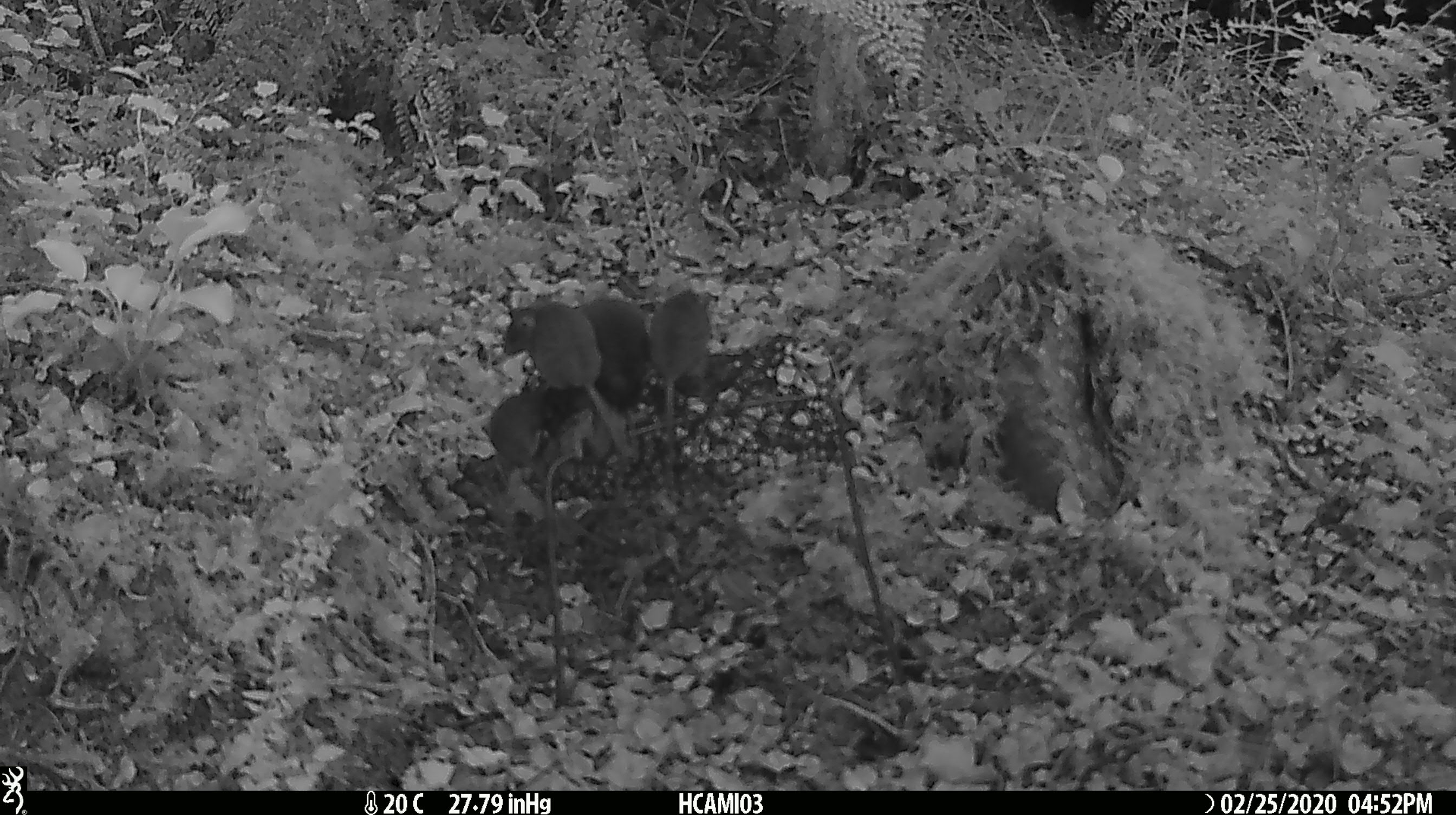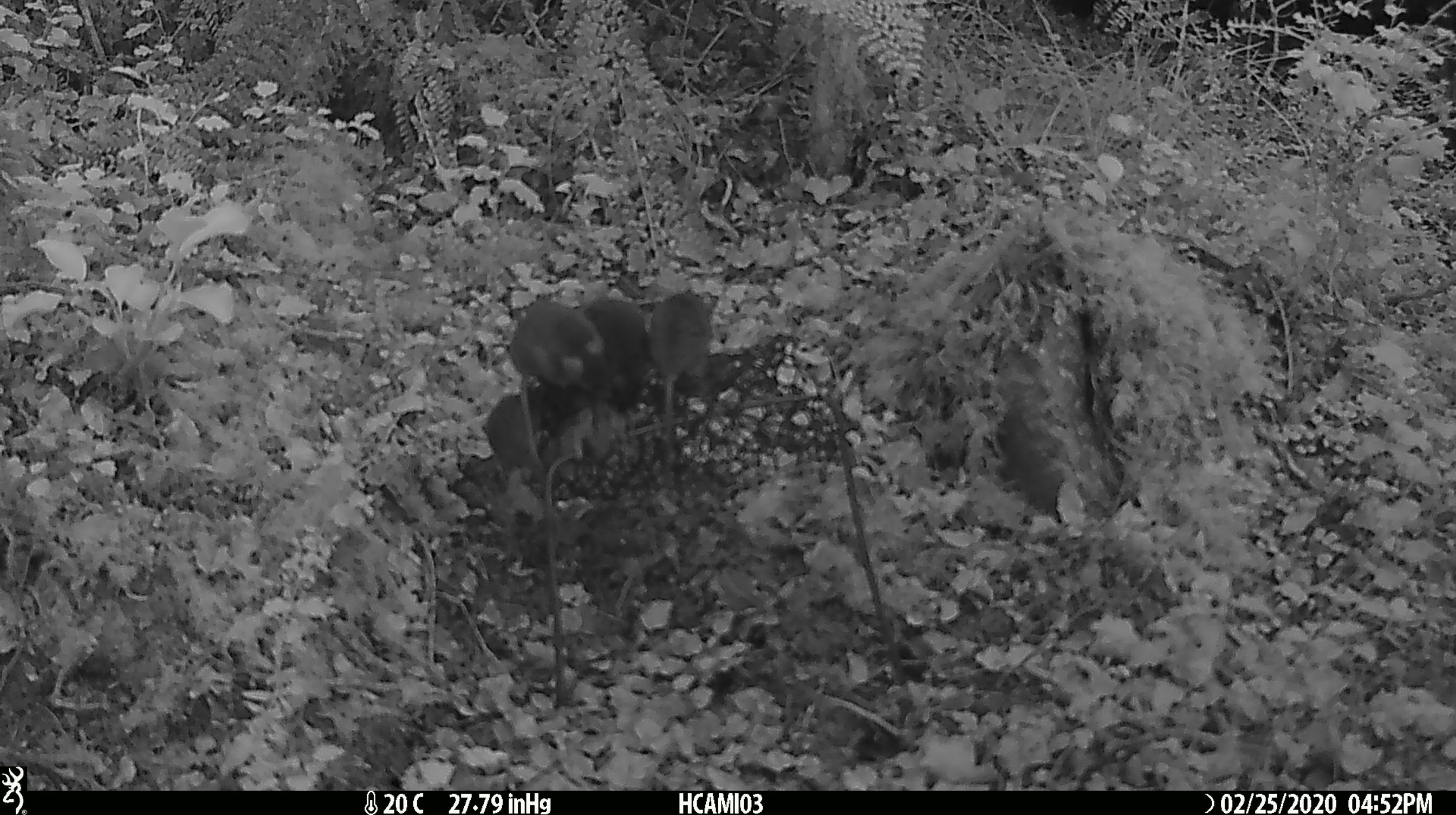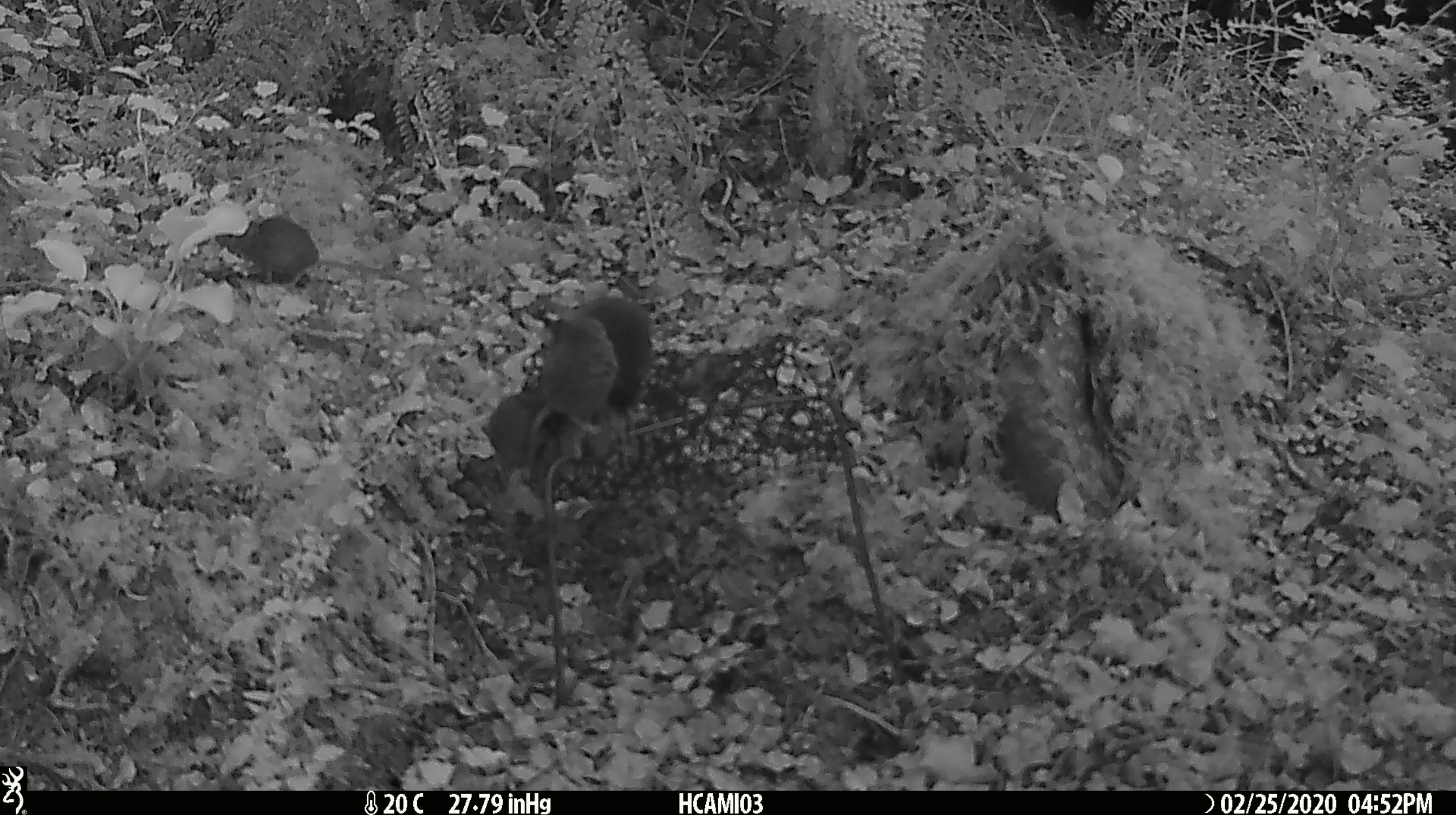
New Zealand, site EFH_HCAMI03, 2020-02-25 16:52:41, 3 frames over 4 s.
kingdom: Animalia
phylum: Chordata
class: Mammalia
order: Rodentia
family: Muridae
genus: Mus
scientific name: Mus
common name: mouse